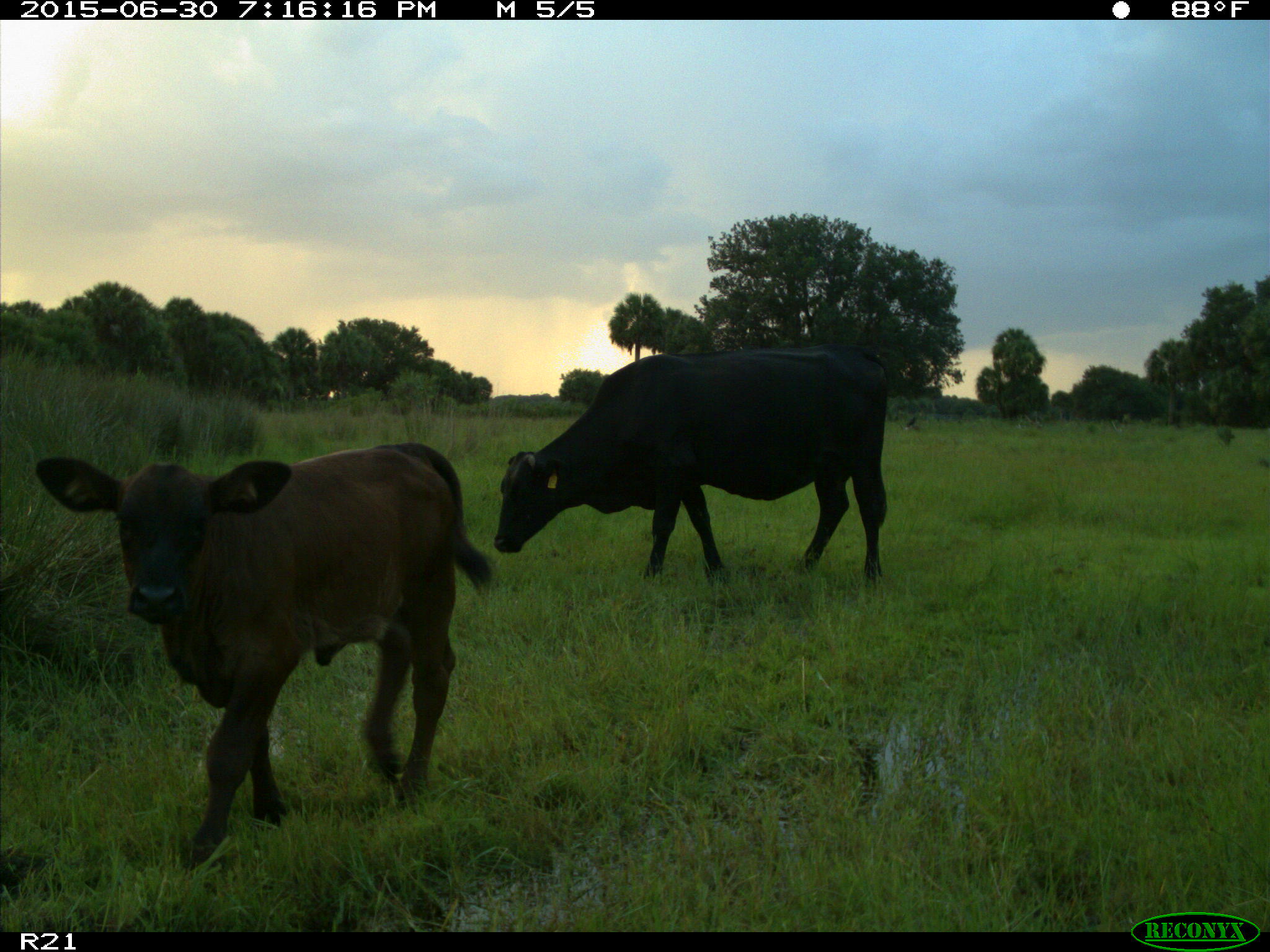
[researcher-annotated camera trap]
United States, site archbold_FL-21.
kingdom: Animalia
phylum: Chordata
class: Mammalia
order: Artiodactyla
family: Bovidae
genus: Bos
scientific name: Bos taurus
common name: domestic cow